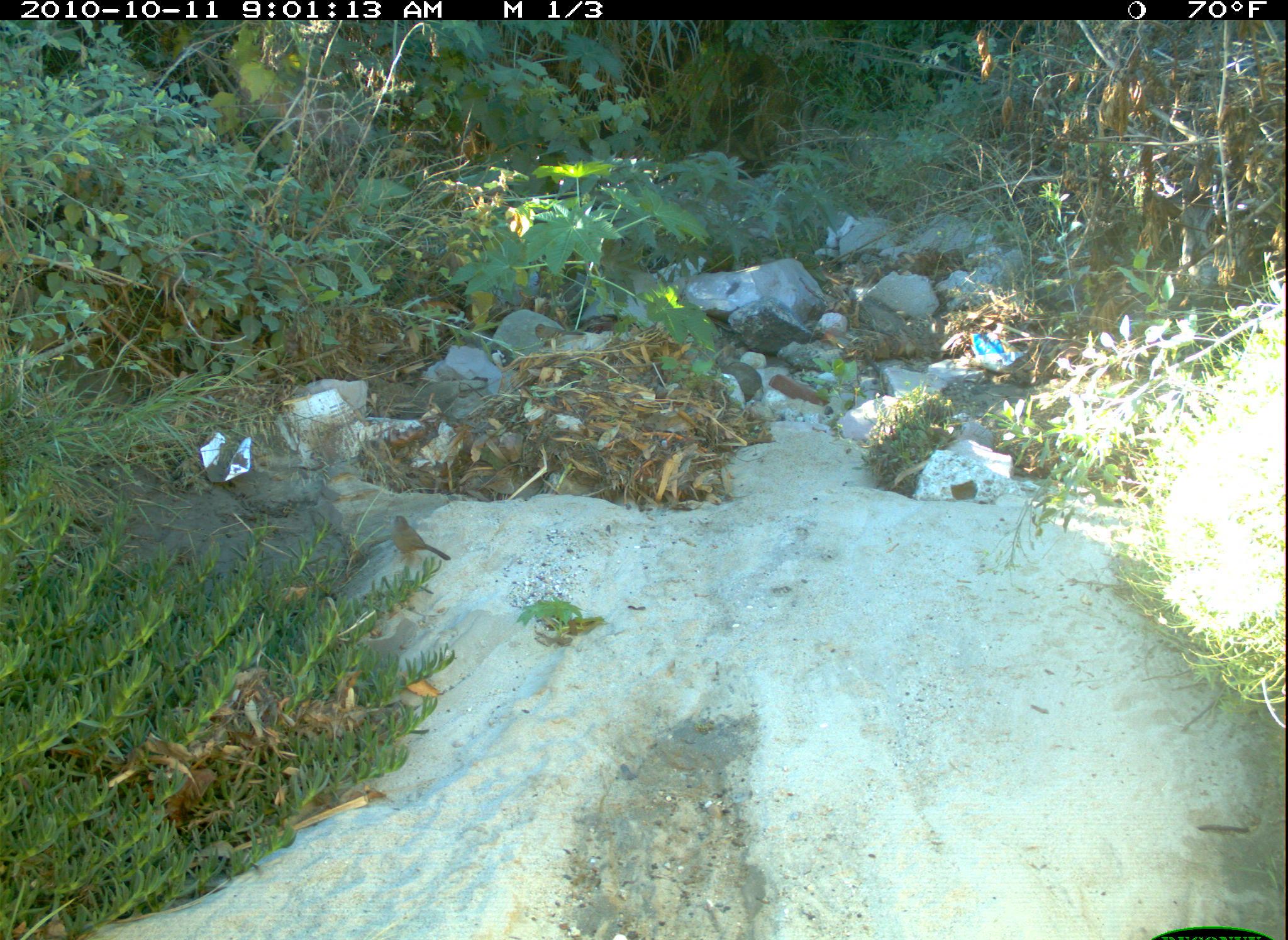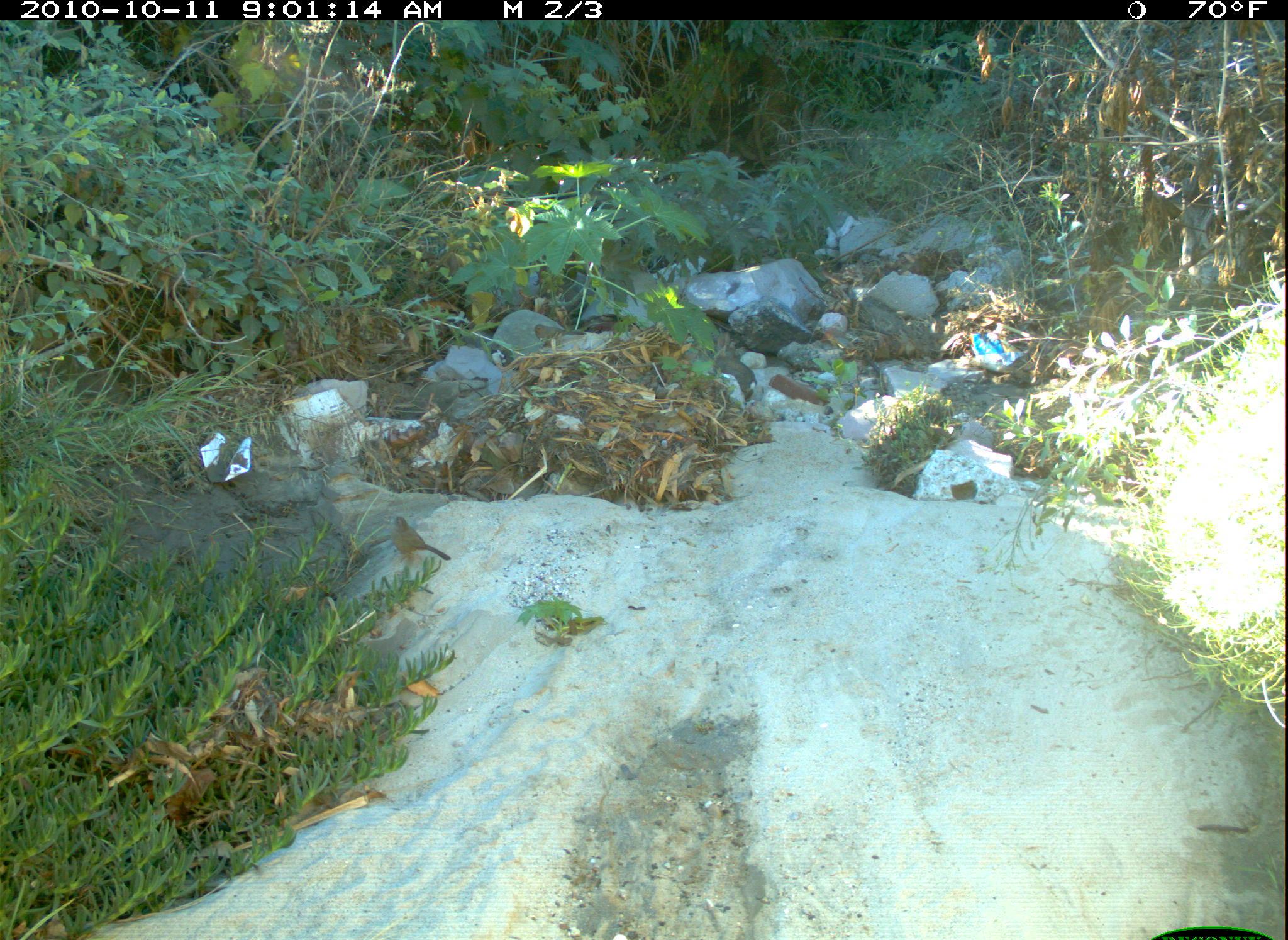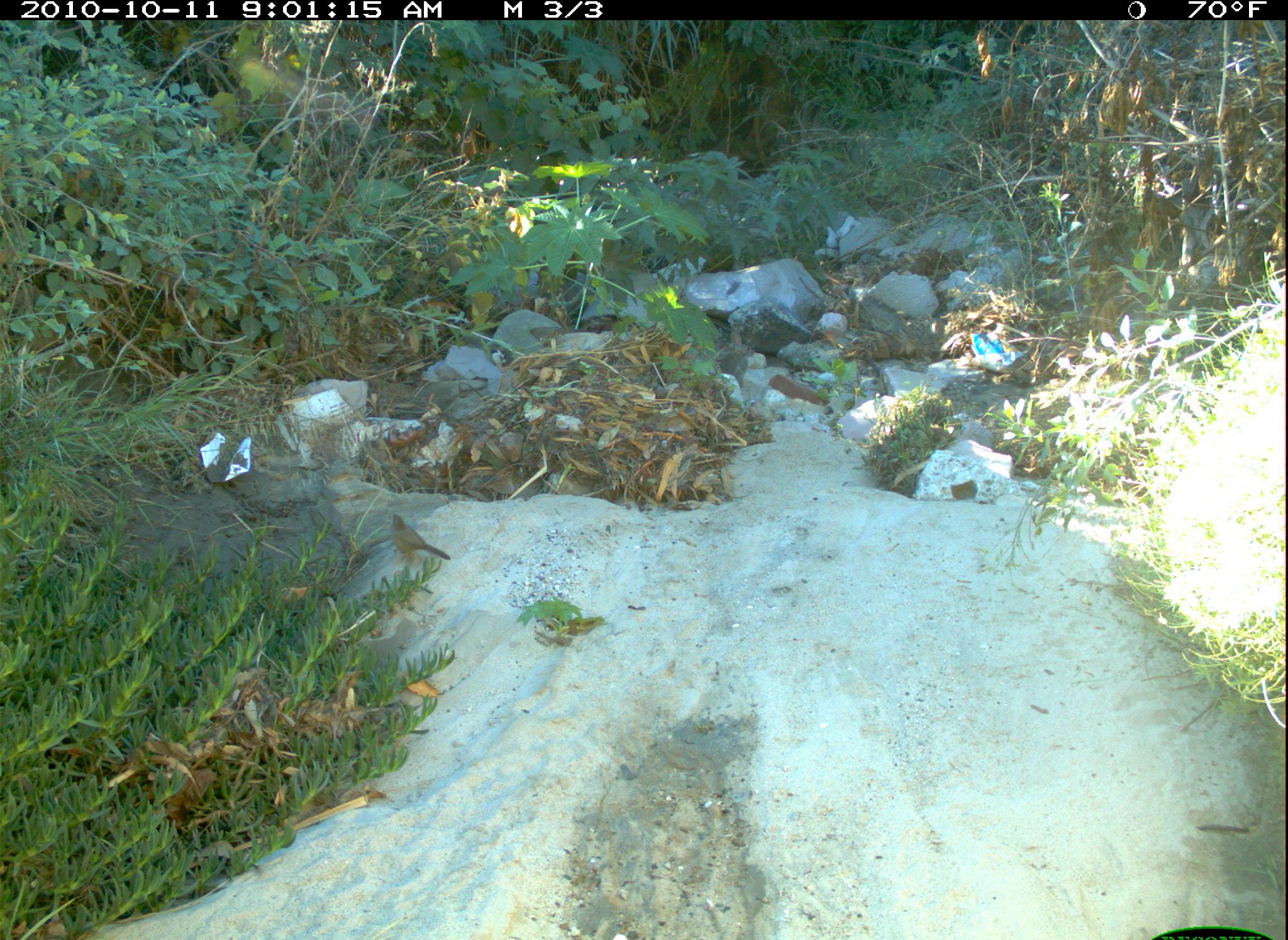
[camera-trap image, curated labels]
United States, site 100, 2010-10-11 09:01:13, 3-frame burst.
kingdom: Animalia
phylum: Chordata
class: Aves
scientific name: Aves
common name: bird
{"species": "bird (Aves)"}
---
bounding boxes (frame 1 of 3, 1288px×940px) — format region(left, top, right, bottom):
bird: region(382, 507, 457, 574)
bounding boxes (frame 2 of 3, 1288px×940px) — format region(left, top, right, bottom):
bird: region(378, 507, 479, 588)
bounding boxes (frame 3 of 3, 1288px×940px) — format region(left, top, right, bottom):
bird: region(382, 507, 467, 594)